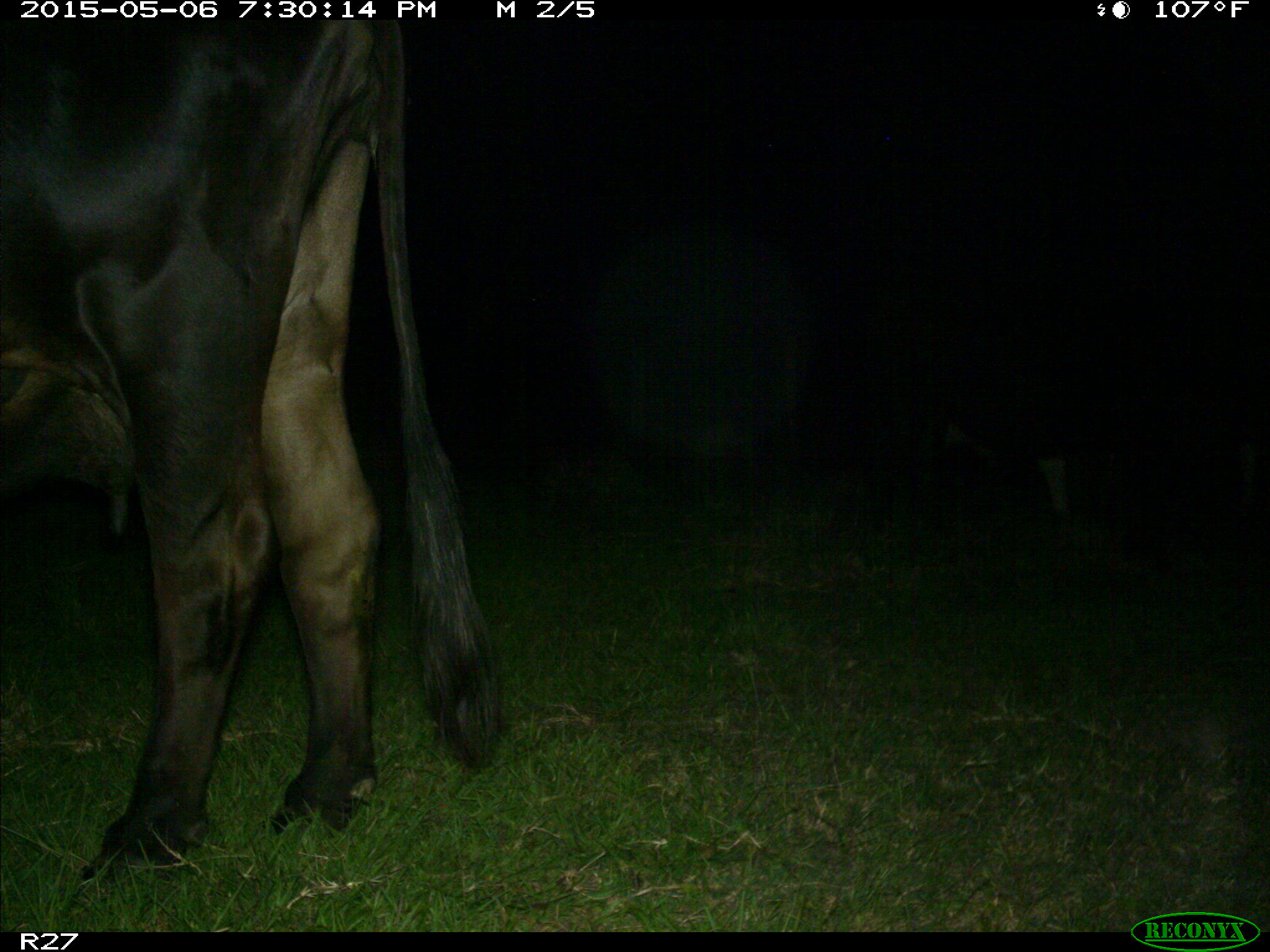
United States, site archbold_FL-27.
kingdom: Animalia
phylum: Chordata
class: Mammalia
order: Artiodactyla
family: Bovidae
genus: Bos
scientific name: Bos taurus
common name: domestic cow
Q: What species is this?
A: Bos taurus (domestic cow).